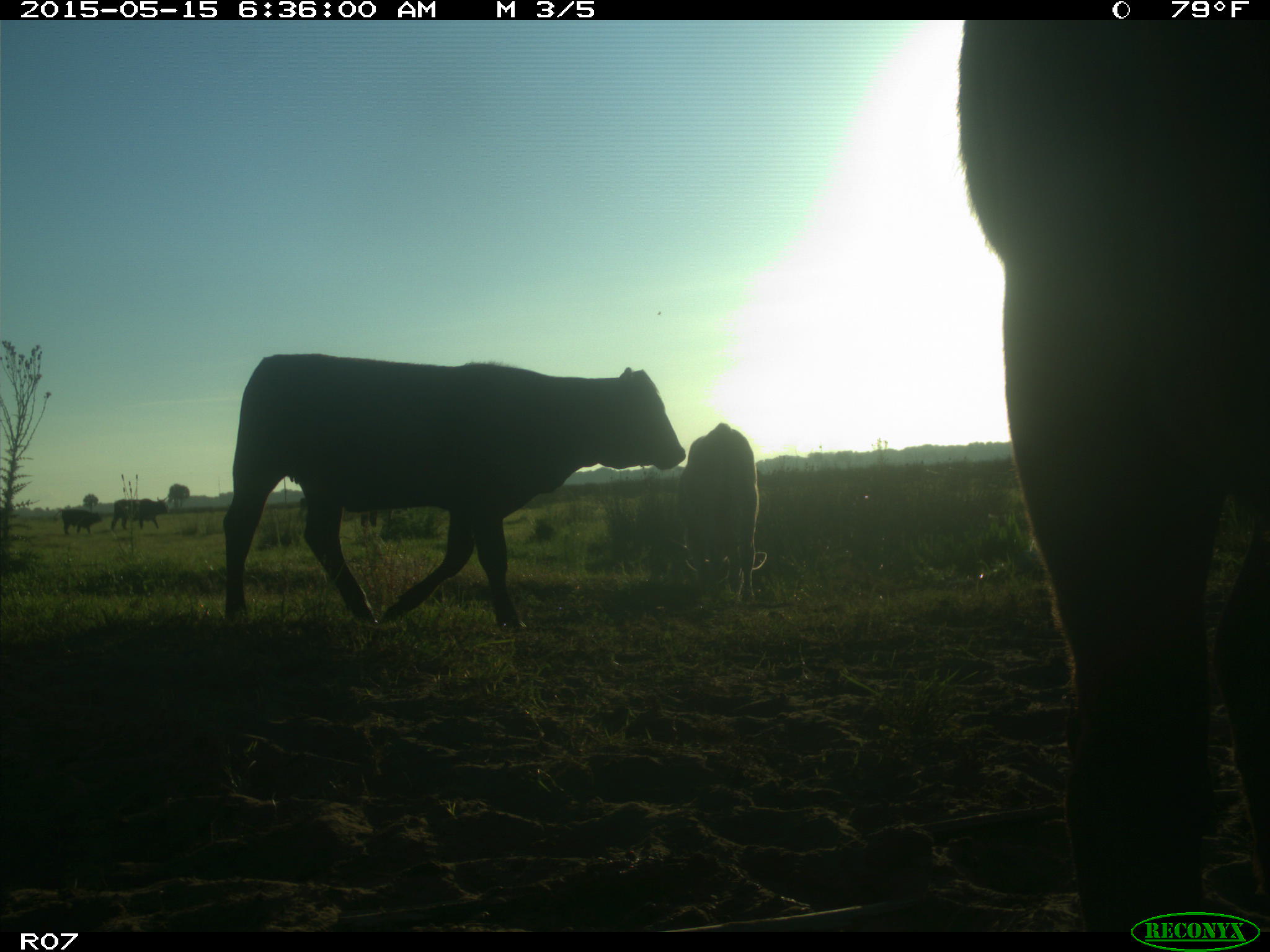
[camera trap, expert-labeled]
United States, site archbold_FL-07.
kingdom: Animalia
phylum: Chordata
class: Mammalia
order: Artiodactyla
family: Bovidae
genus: Bos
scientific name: Bos taurus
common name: domestic cow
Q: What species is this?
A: Bos taurus (domestic cow).